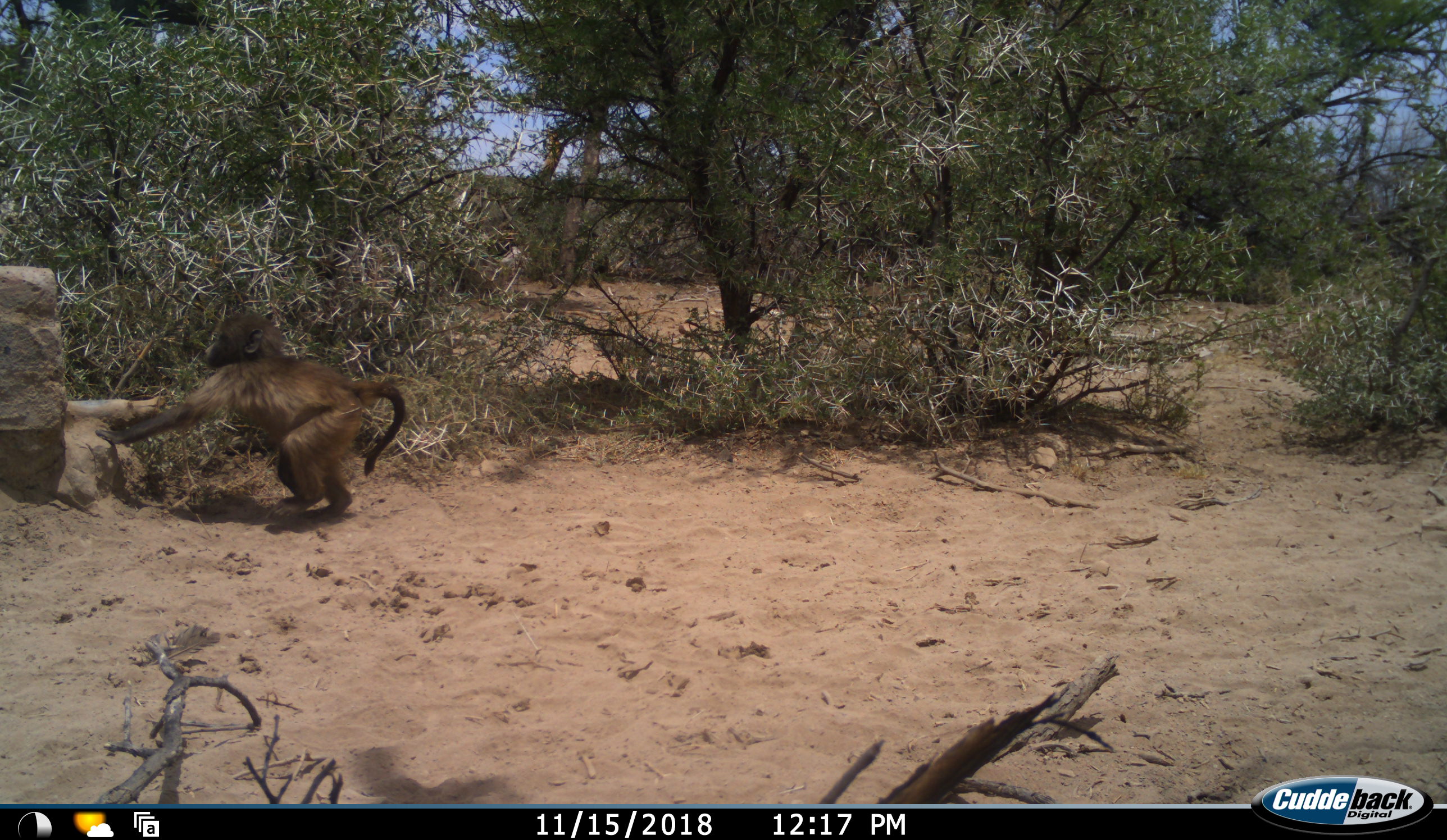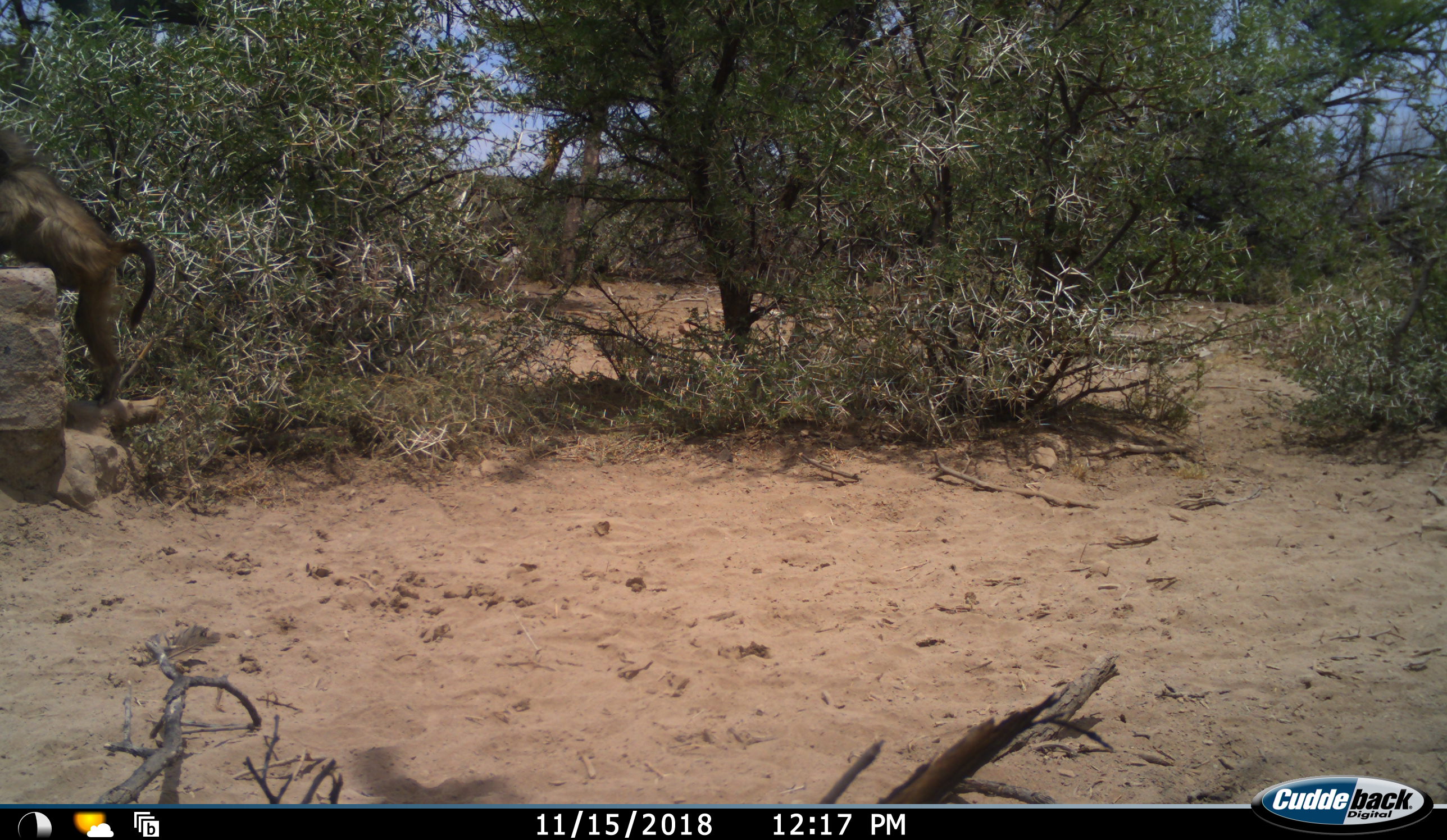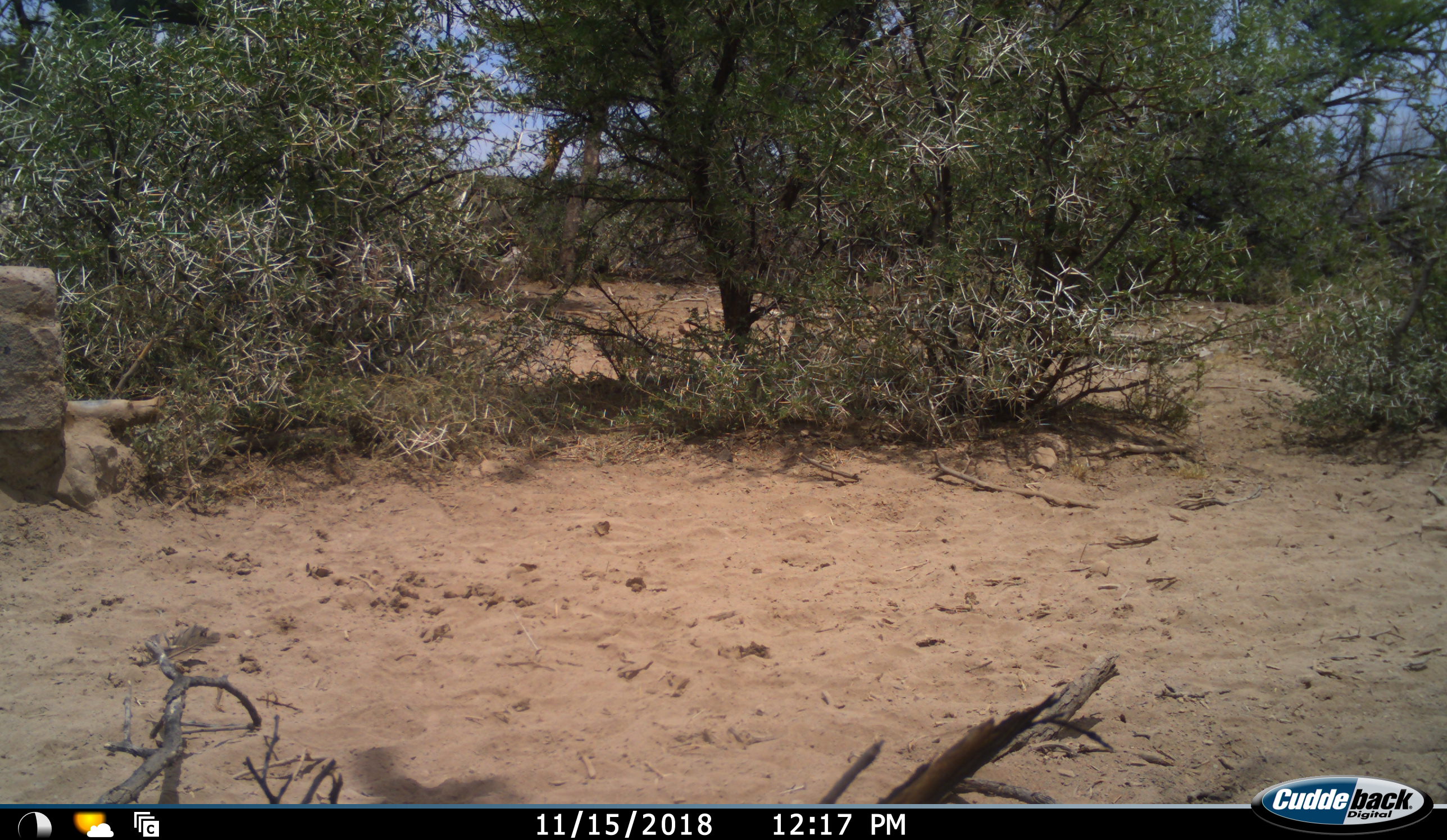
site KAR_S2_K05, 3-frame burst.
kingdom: Animalia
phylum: Chordata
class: Mammalia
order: Primates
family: Cercopithecidae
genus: Papio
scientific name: Papio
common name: baboon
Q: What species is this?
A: Baboon (Papio).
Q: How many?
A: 1.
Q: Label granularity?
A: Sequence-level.